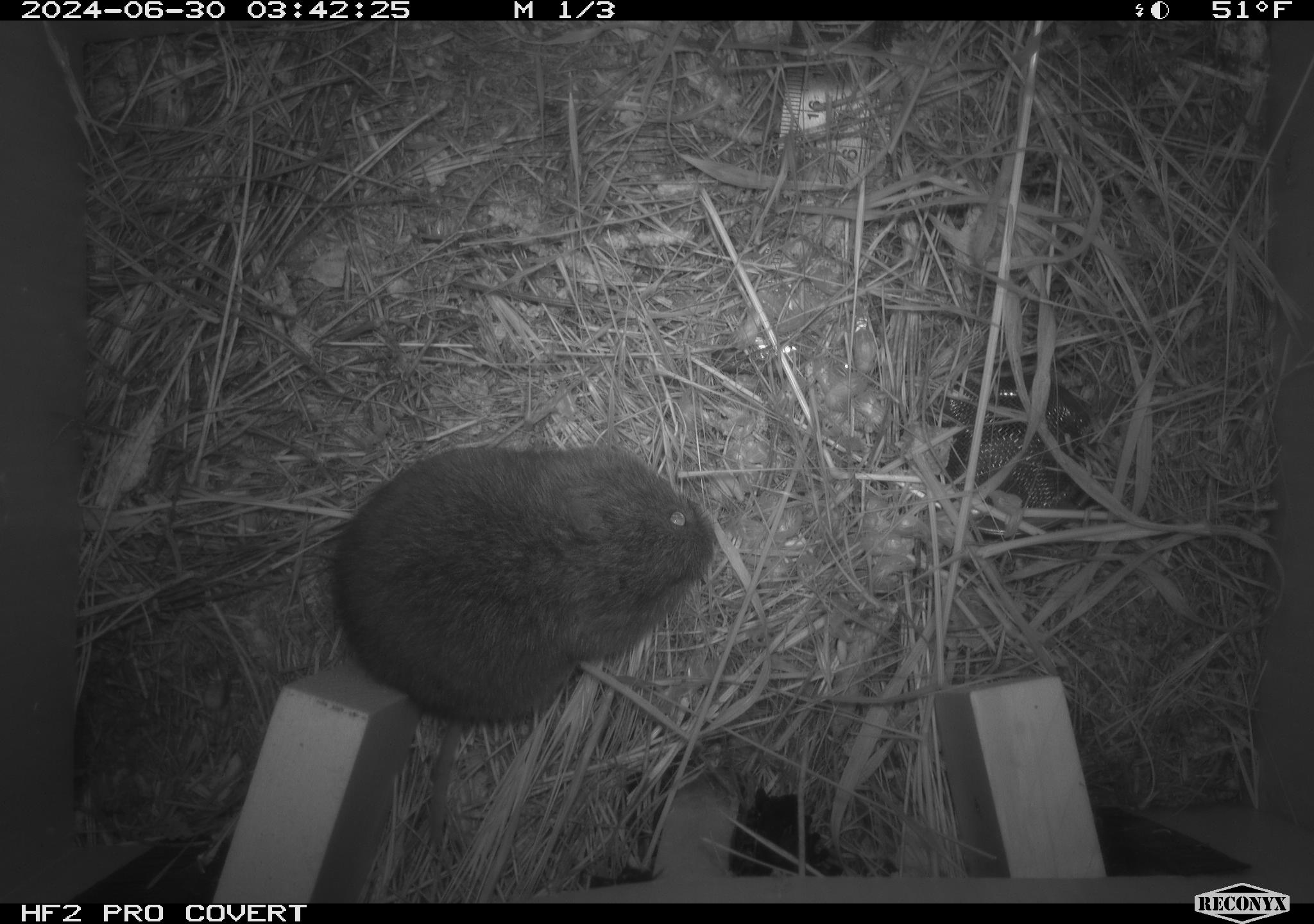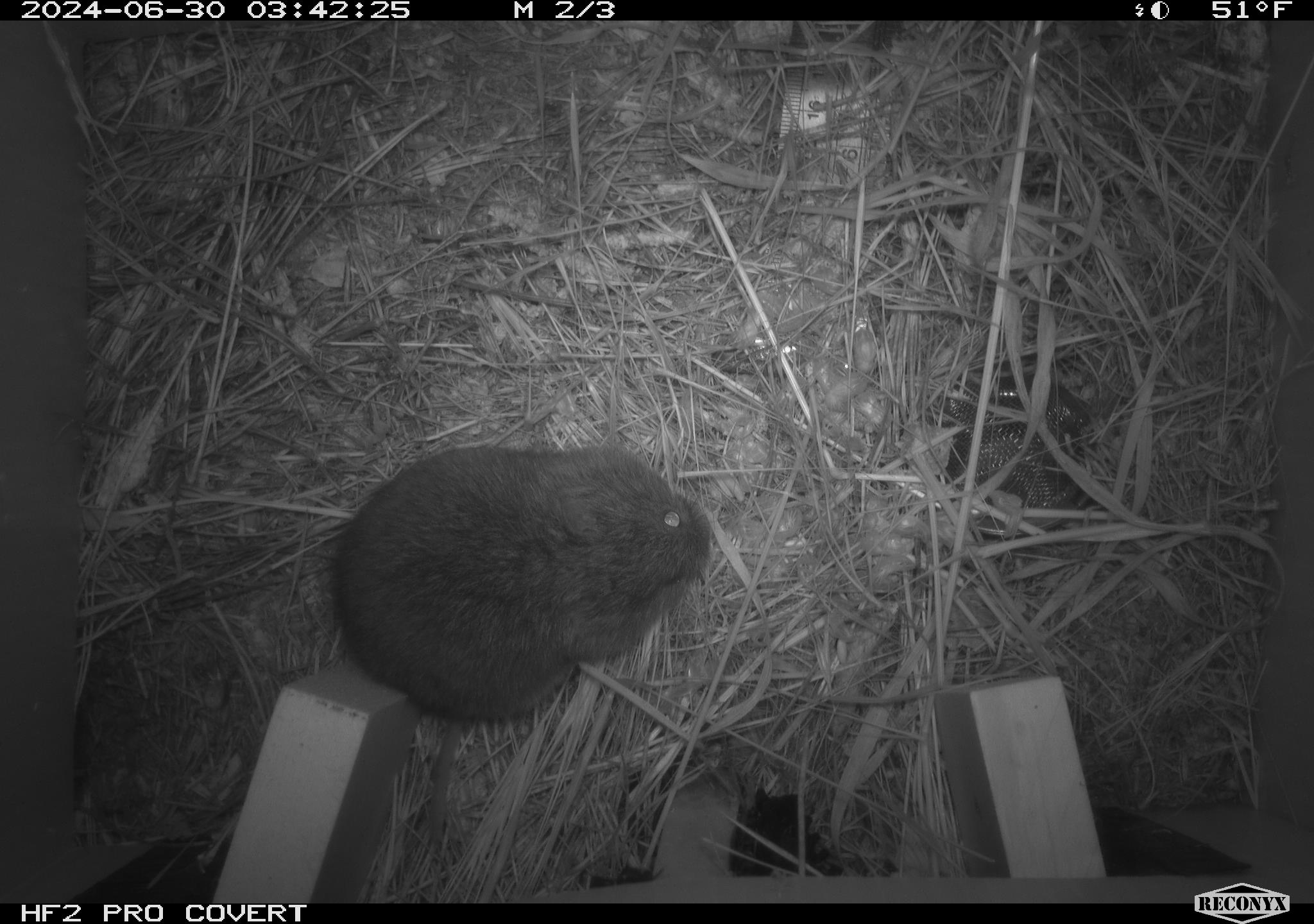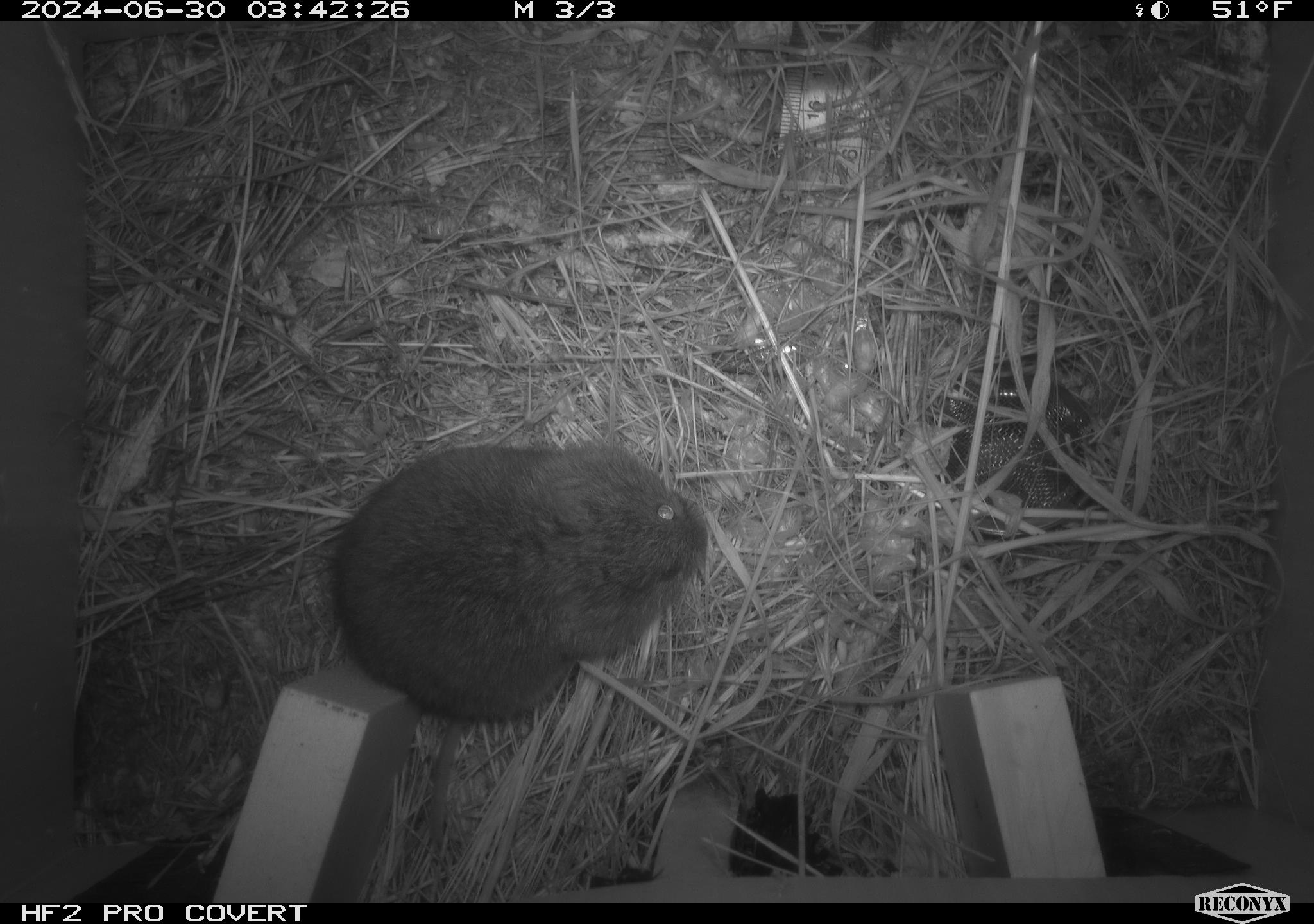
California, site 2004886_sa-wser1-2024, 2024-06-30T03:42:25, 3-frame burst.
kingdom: Animalia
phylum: Chordata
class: Mammalia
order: Rodentia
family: Cricetidae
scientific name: Arvicolinae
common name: voles, lemmings, and muskrats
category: arvicolinae subfamily